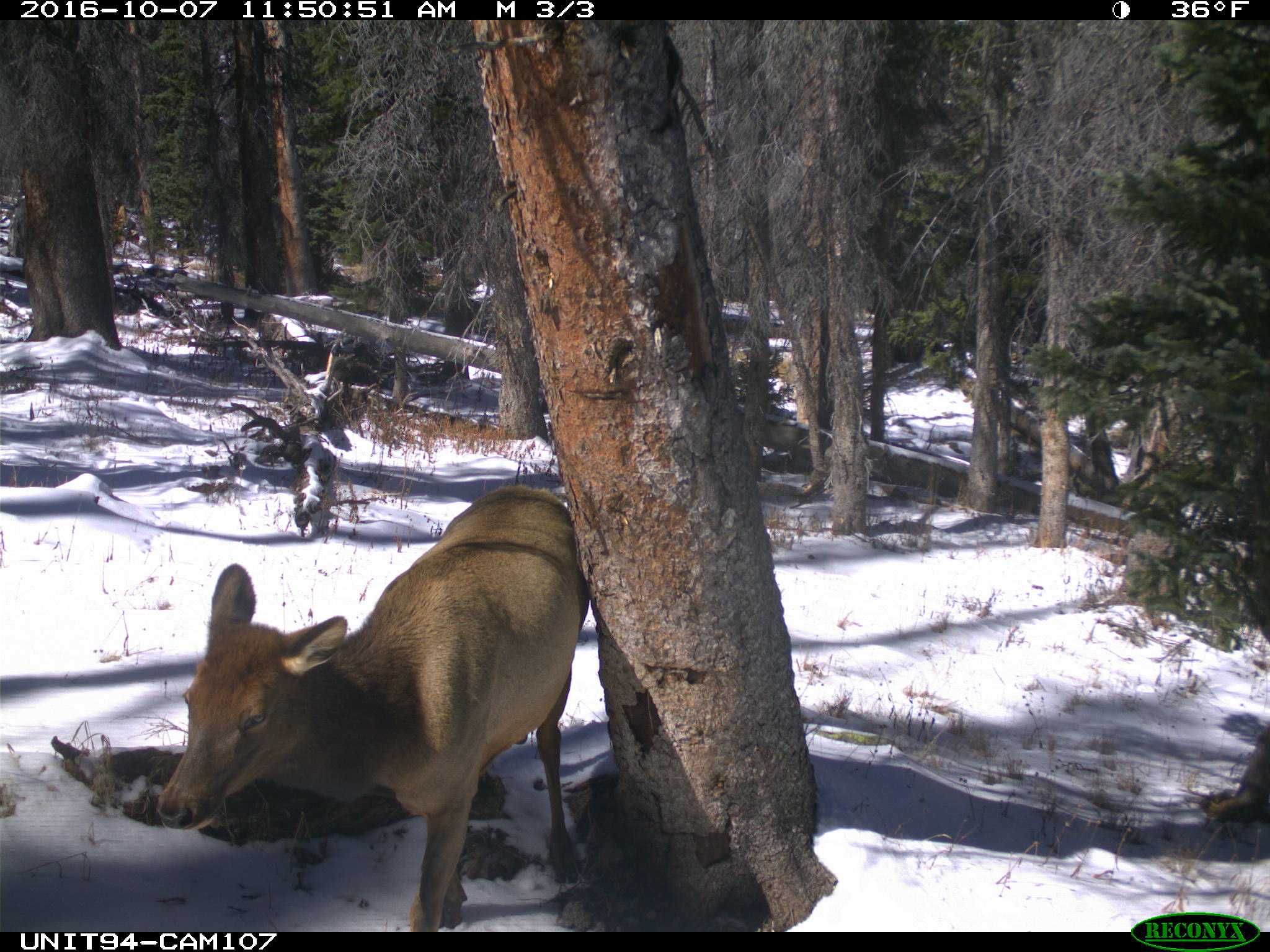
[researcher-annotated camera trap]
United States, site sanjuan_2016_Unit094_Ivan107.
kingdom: Animalia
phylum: Chordata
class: Mammalia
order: Artiodactyla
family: Cervidae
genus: Cervus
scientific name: Cervus elaphus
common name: red deer